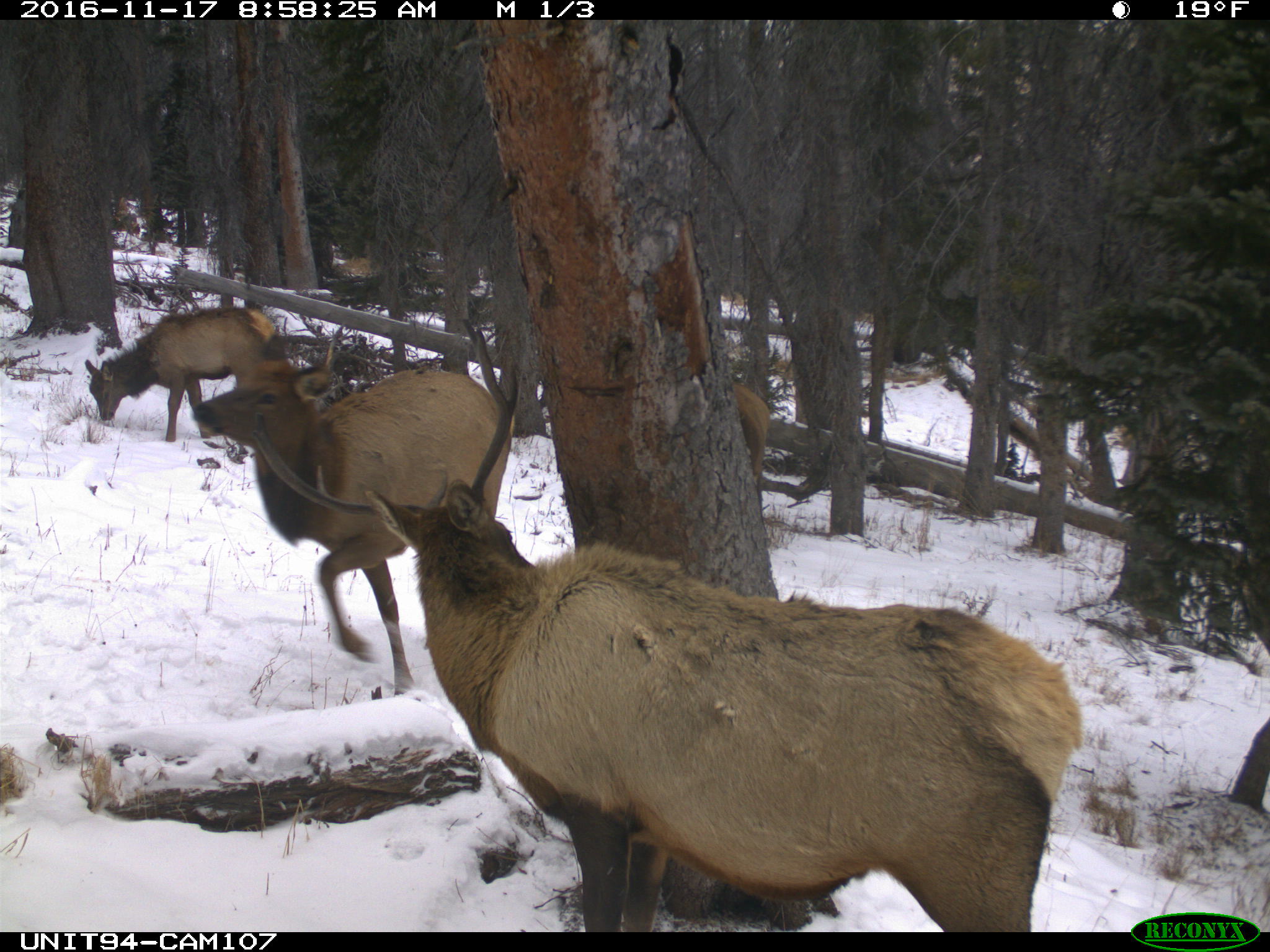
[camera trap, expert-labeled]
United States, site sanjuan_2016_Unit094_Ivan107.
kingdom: Animalia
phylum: Chordata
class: Mammalia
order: Artiodactyla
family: Cervidae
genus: Cervus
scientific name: Cervus elaphus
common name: red deer